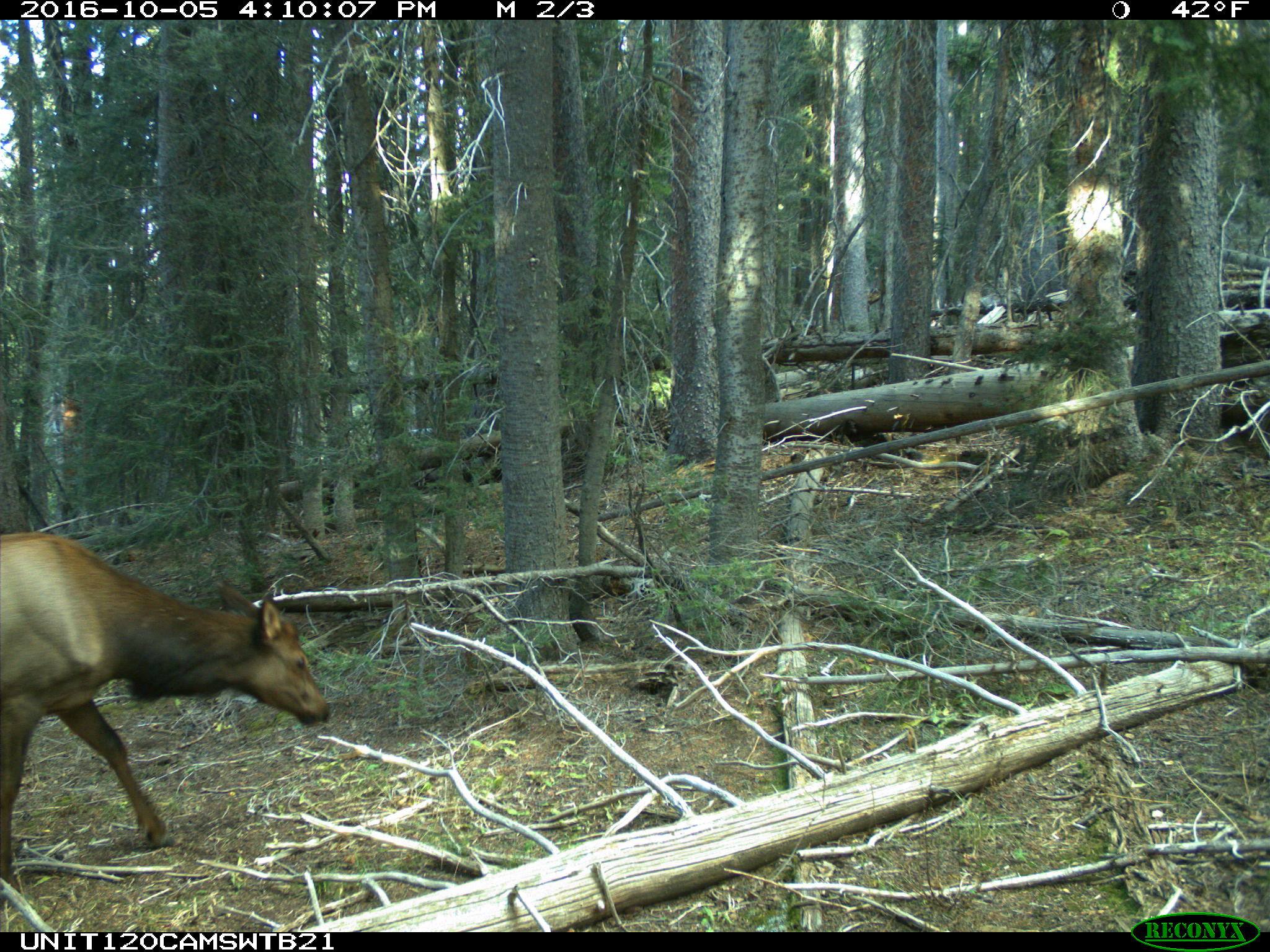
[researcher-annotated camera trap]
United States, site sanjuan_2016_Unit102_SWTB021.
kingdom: Animalia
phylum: Chordata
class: Mammalia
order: Artiodactyla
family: Cervidae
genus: Cervus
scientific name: Cervus elaphus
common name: red deer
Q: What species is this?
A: Cervus elaphus (red deer).